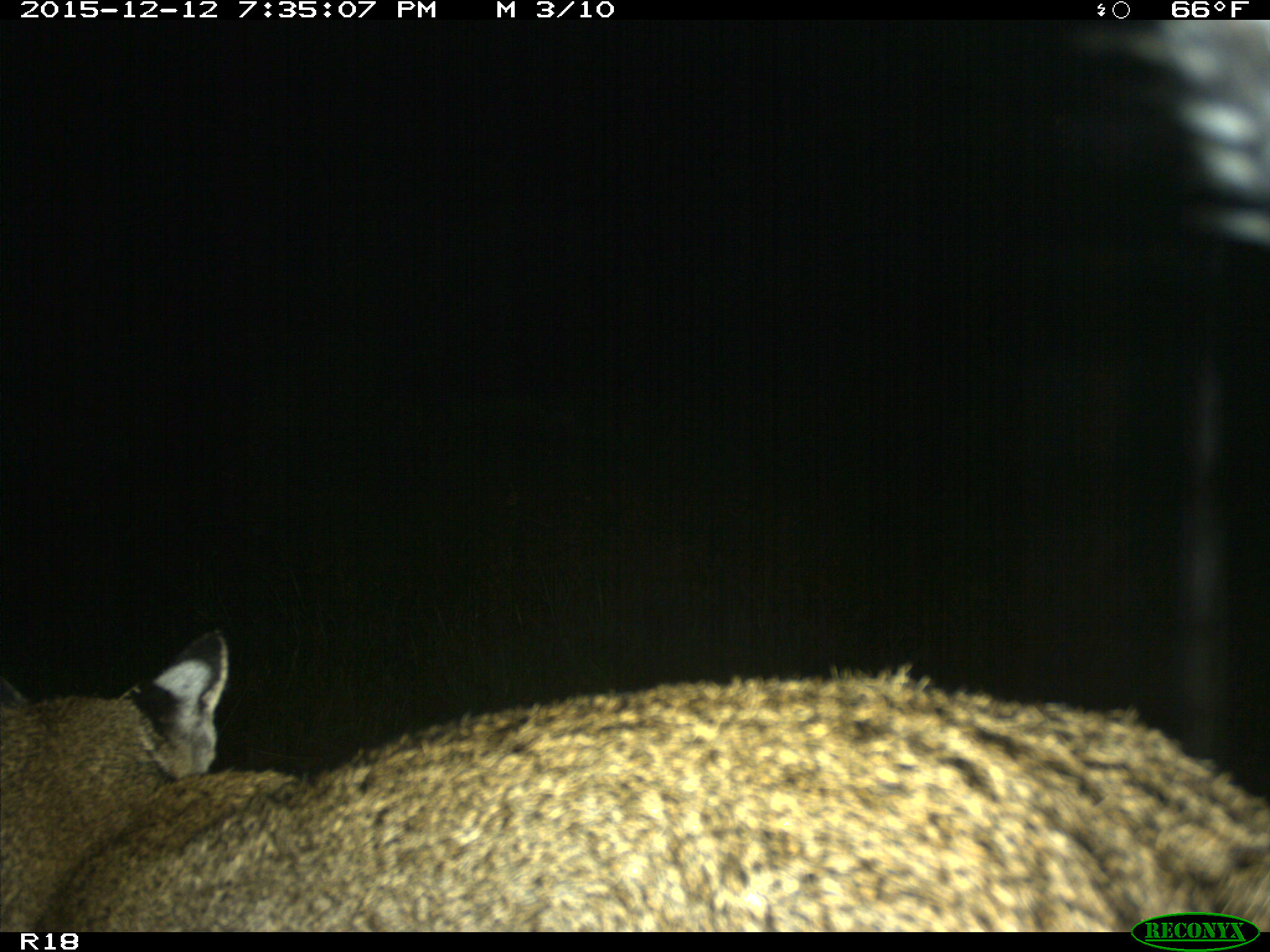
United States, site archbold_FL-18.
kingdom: Animalia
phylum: Chordata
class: Mammalia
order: Carnivora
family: Felidae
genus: Lynx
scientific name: Lynx rufus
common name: bobcat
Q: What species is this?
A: Lynx rufus (bobcat).